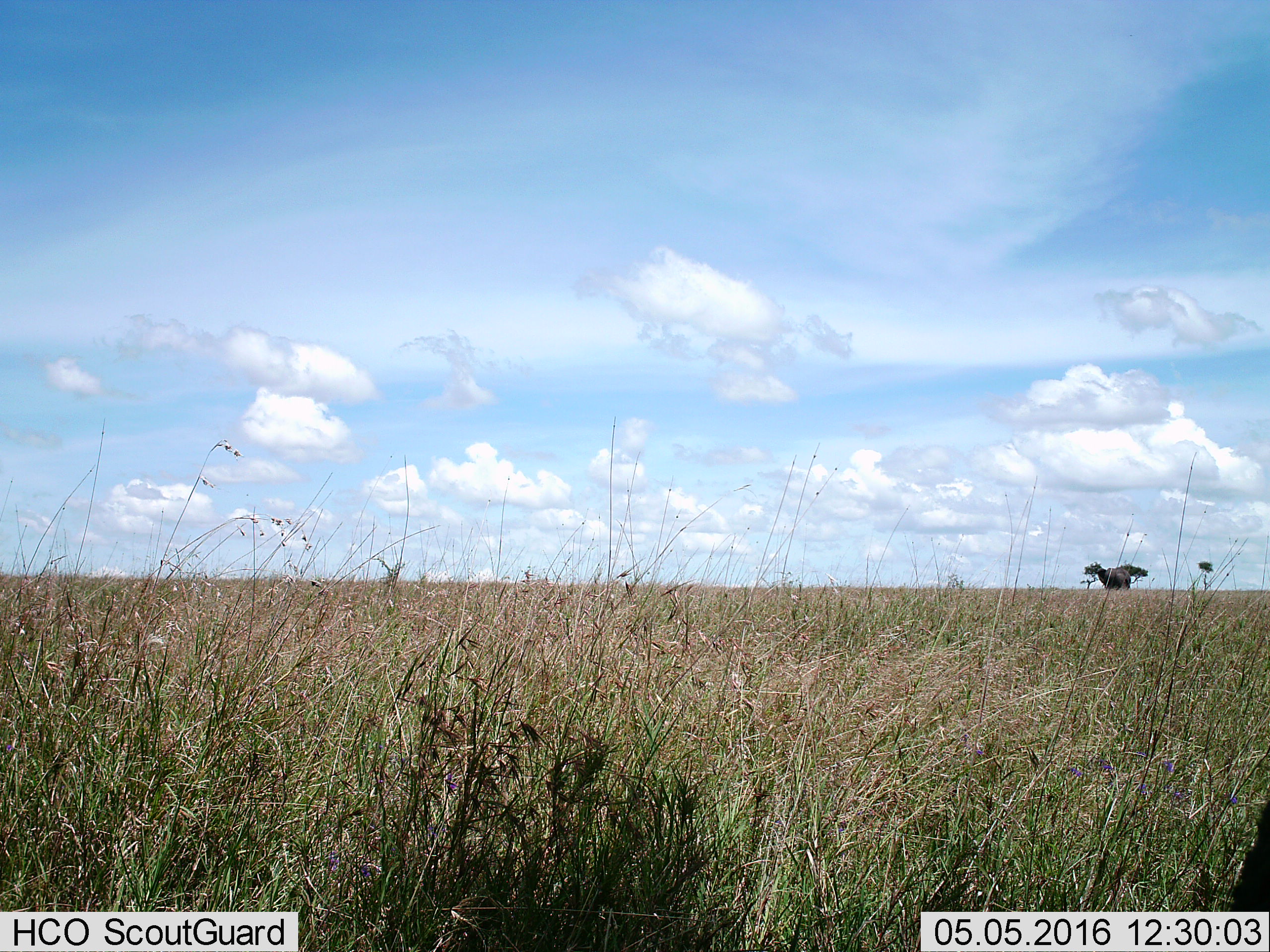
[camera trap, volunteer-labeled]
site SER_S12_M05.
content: unidentified animal